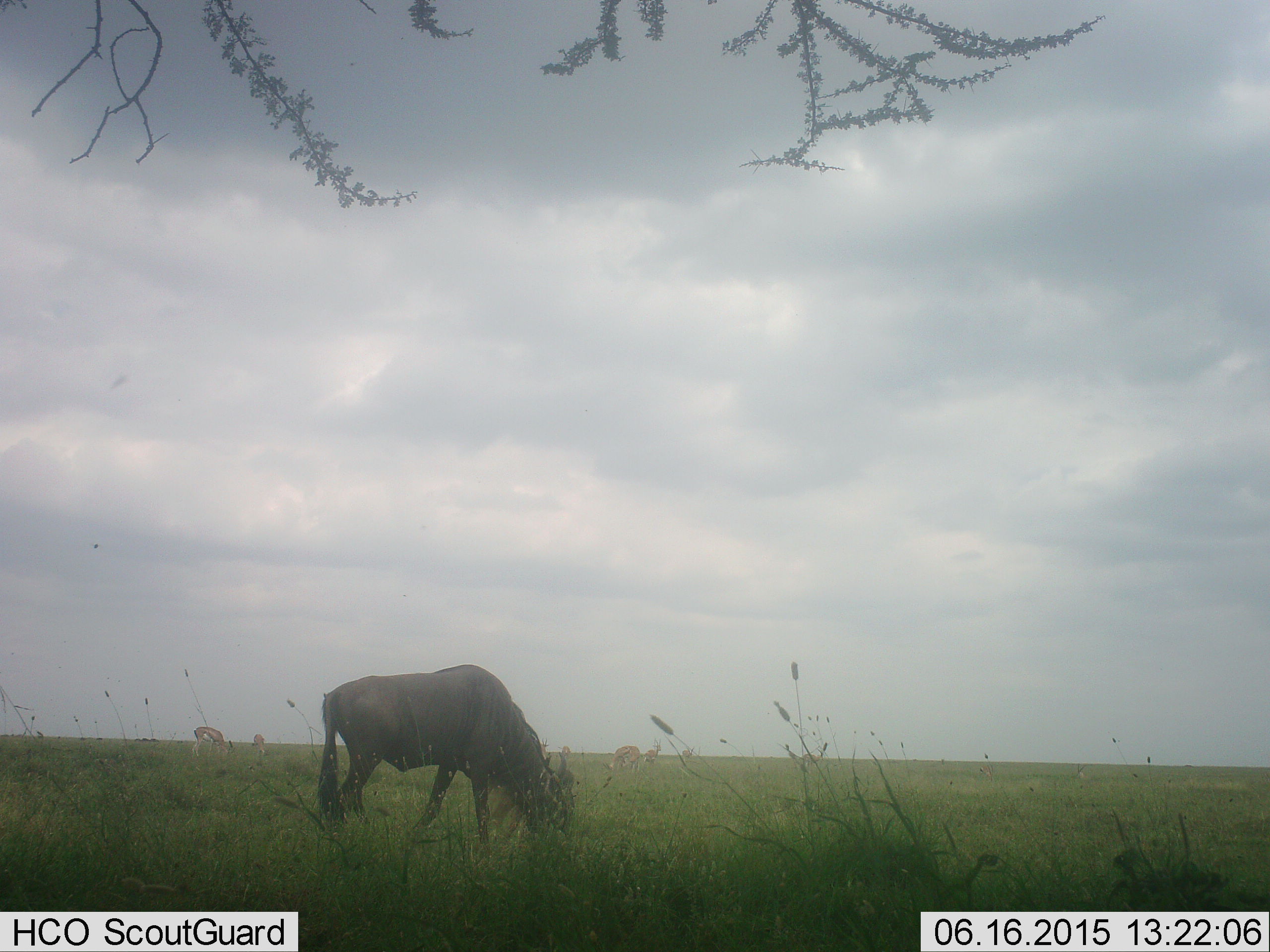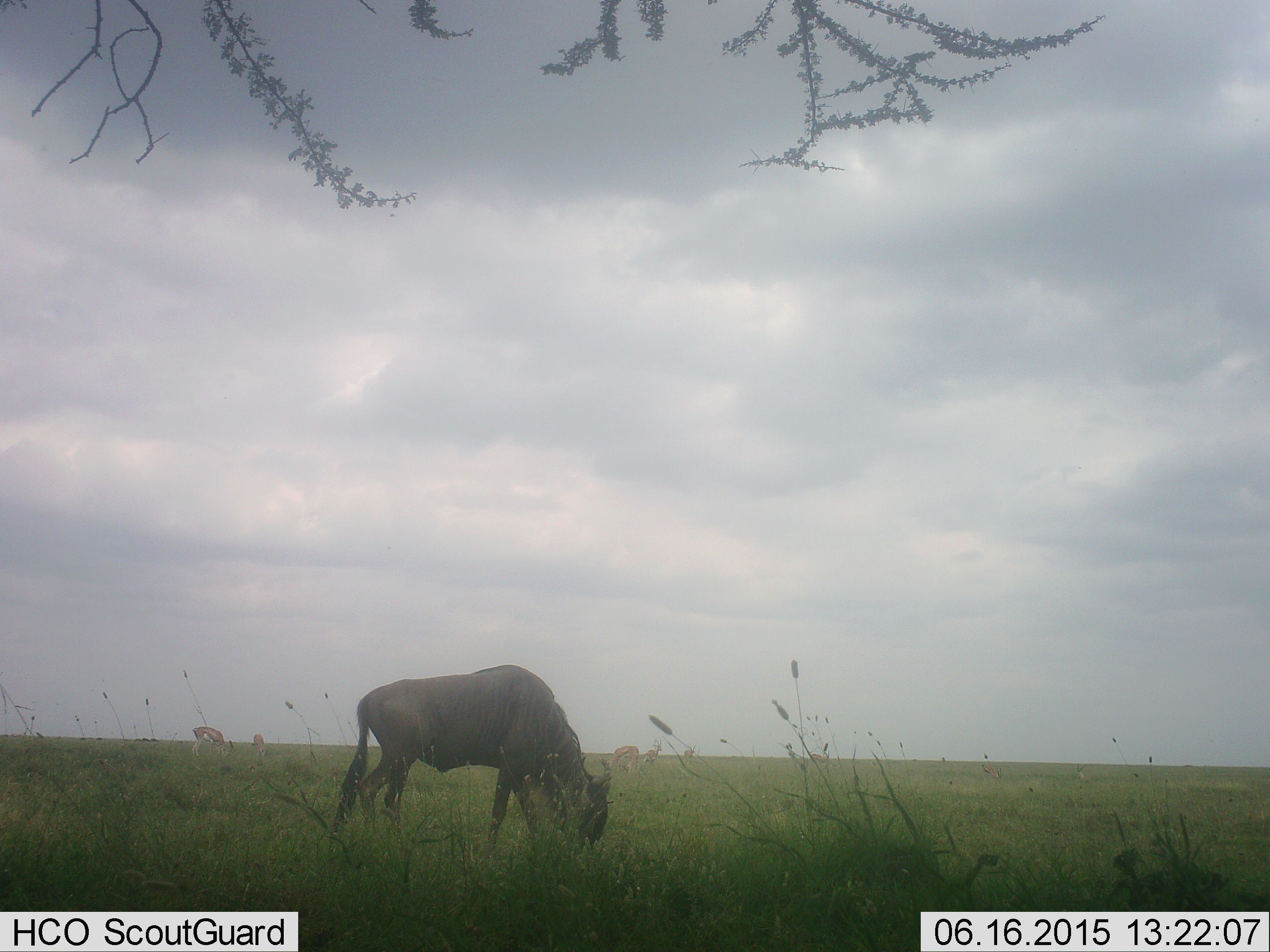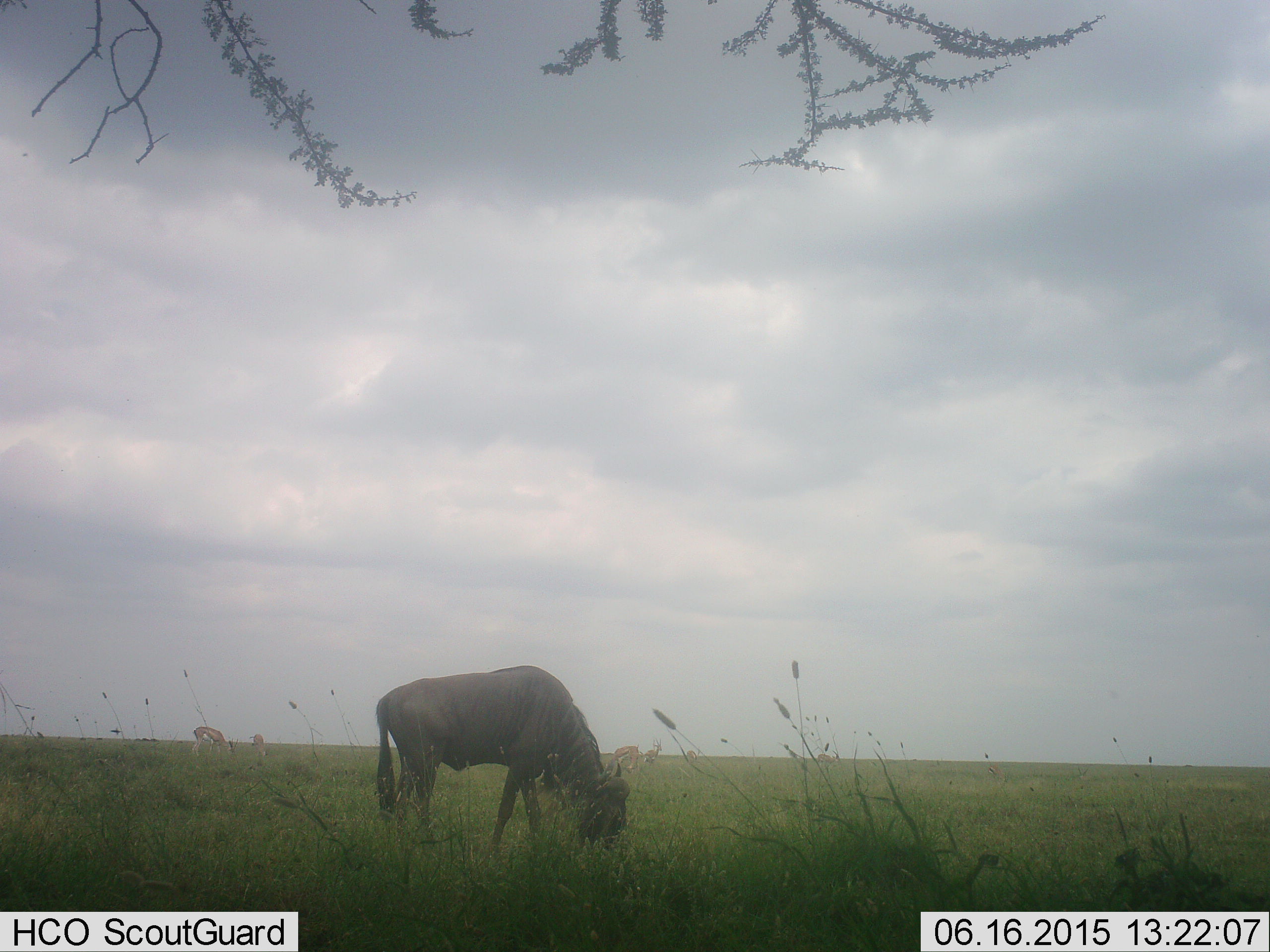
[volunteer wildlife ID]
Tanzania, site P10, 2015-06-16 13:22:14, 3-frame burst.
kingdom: Animalia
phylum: Chordata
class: Mammalia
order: Artiodactyla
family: Bovidae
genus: Eudorcas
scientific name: Eudorcas thomsonii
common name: thomson's gazelle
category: gazellethomsons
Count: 5.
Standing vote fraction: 40%.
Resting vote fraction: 0%.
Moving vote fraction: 0%.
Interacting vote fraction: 0%.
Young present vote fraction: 0%.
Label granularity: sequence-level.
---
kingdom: Animalia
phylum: Chordata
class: Mammalia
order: Artiodactyla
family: Bovidae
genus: Connochaetes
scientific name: Connochaetes taurinus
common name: blue wildebeest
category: wildebeest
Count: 1.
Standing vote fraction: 5%.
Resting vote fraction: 0%.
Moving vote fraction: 25%.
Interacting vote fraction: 0%.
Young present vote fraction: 0%.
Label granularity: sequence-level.